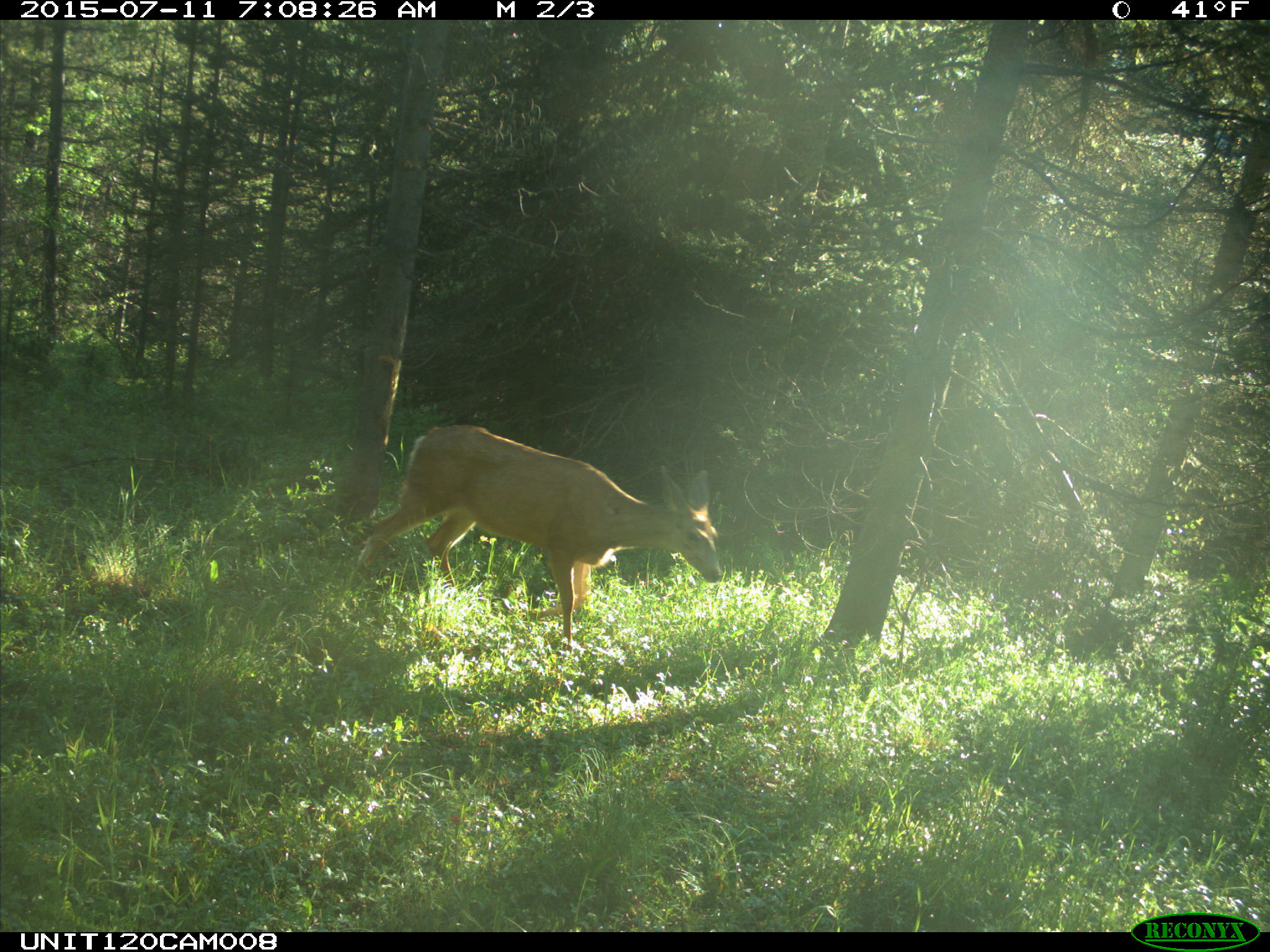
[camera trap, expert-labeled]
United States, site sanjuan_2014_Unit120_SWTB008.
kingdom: Animalia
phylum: Chordata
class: Mammalia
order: Artiodactyla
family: Cervidae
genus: Odocoileus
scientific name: Odocoileus hemionus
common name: mule deer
Odocoileus hemionus (mule deer).